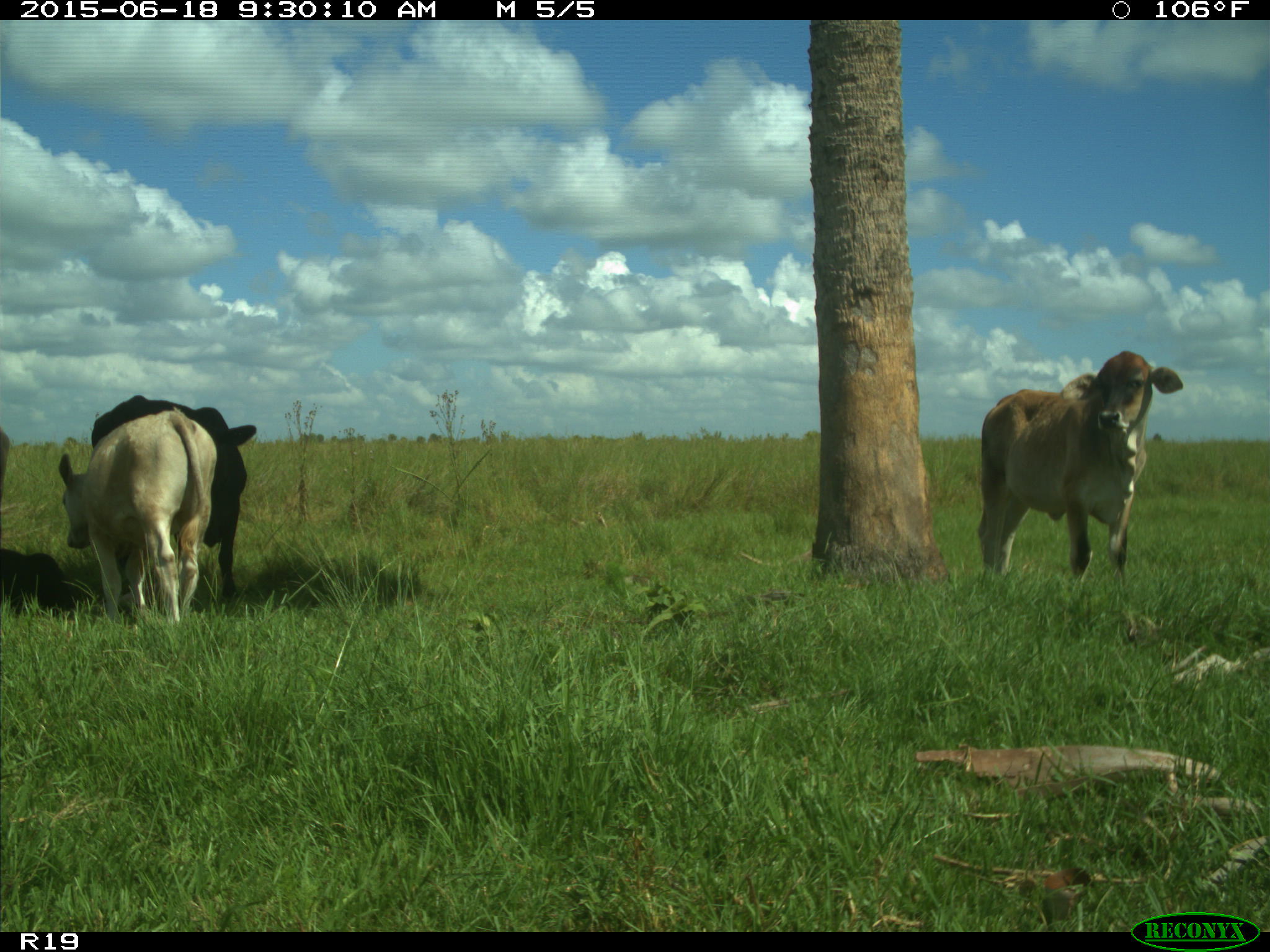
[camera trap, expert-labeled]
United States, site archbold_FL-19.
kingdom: Animalia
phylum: Chordata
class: Mammalia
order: Artiodactyla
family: Bovidae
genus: Bos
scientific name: Bos taurus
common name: domestic cow